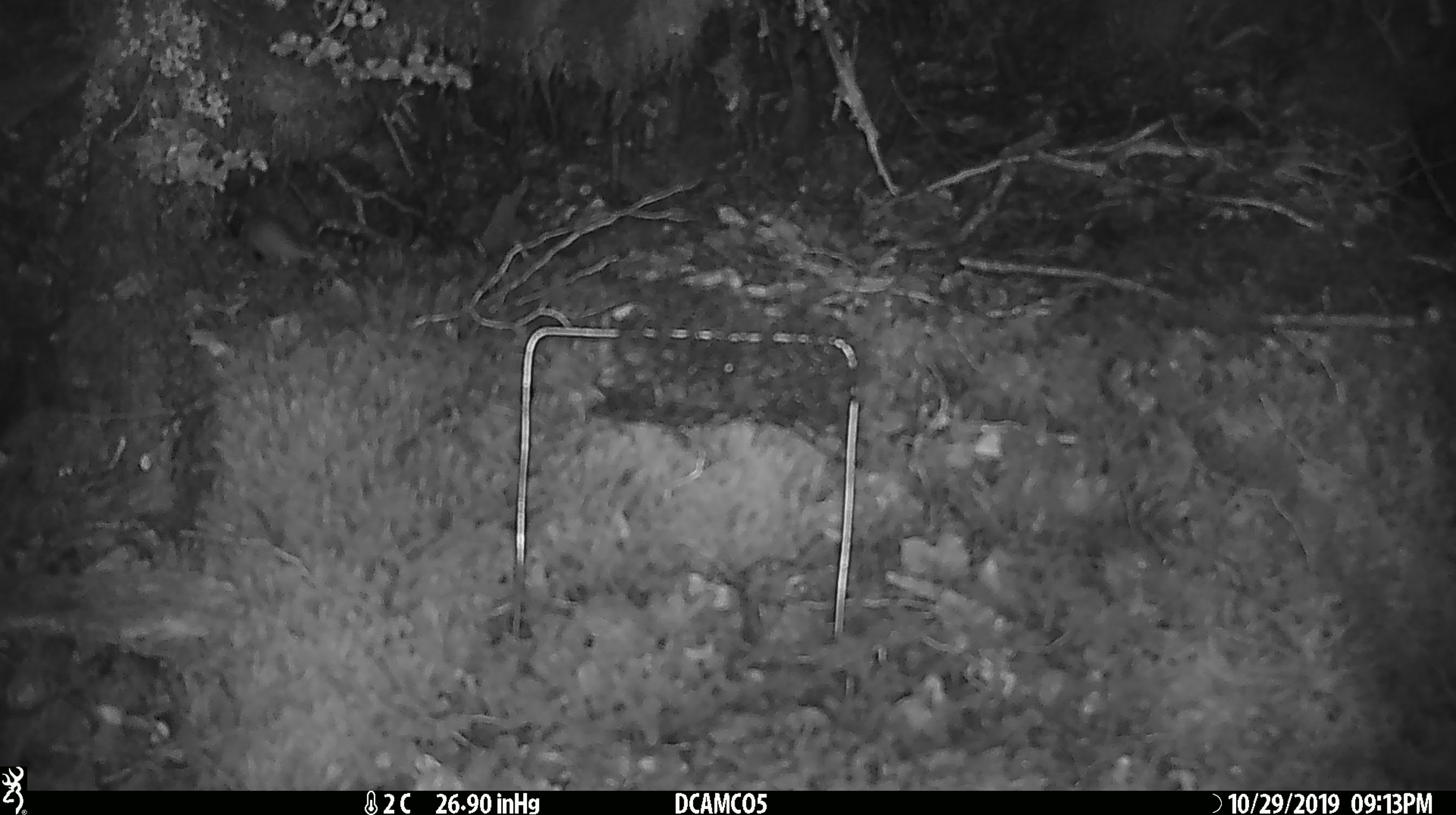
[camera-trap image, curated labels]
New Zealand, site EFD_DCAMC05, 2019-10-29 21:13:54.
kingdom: Animalia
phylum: Chordata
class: Mammalia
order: Rodentia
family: Muridae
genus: Mus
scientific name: Mus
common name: mouse